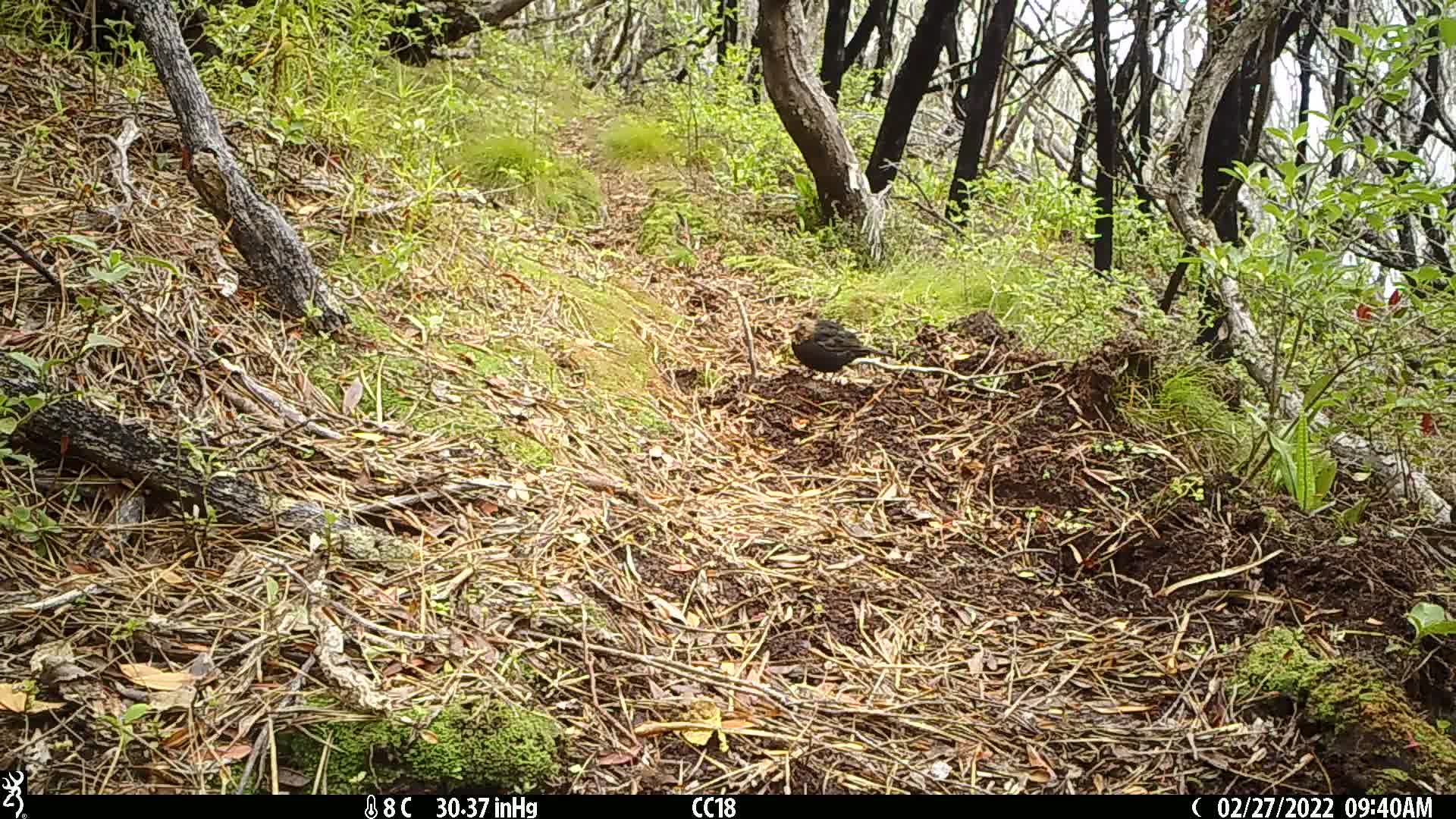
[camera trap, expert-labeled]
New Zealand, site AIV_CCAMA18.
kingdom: Animalia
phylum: Chordata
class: Aves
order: Passeriformes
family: Turdidae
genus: Turdus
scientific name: Turdus merula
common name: eurasian blackbird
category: blackbird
Blackbird (eurasian blackbird) (Turdus merula).